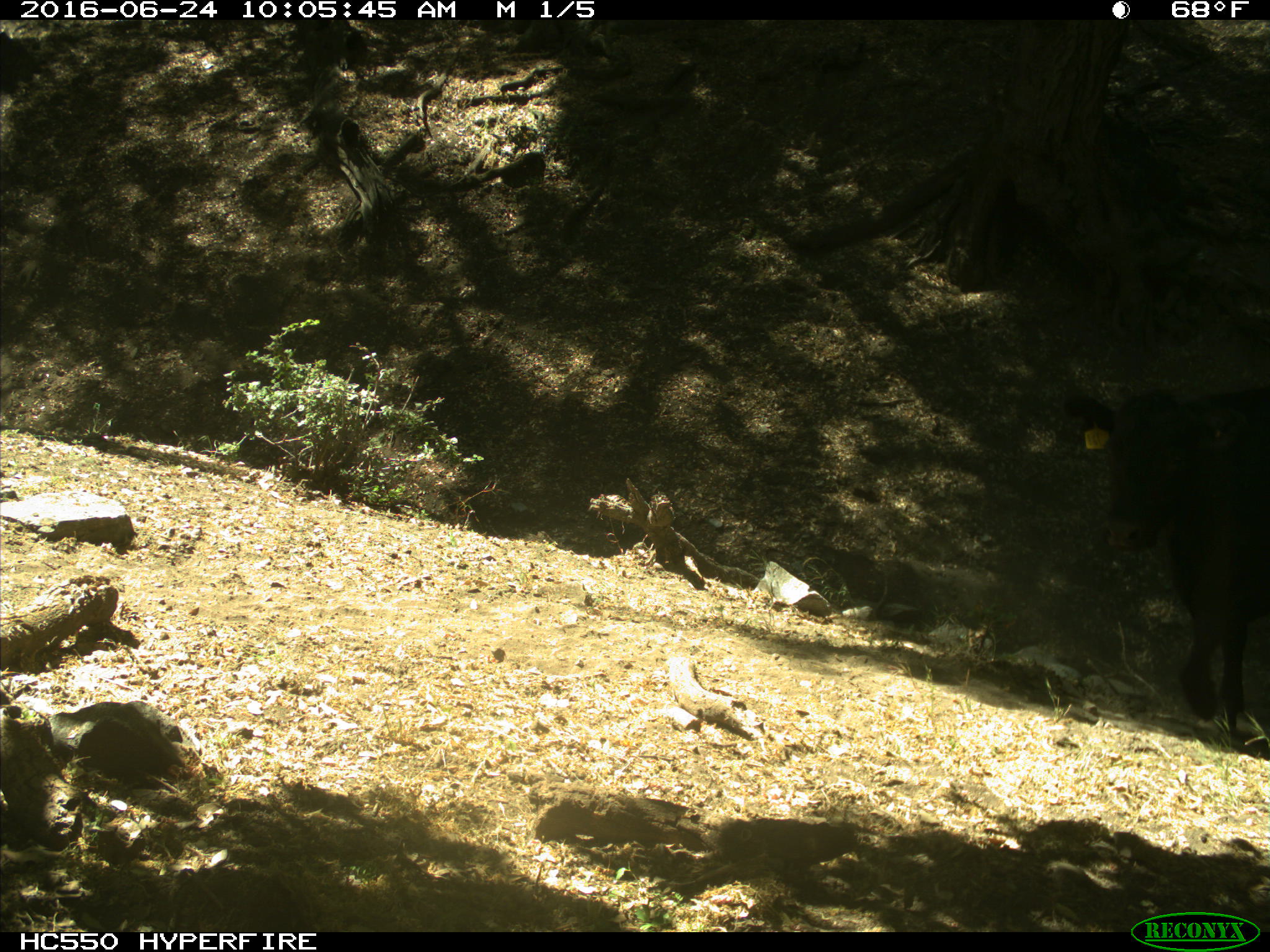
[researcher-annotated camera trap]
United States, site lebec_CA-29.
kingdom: Animalia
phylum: Chordata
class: Mammalia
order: Artiodactyla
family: Bovidae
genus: Bos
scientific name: Bos taurus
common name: domestic cow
Bos taurus (domestic cow).